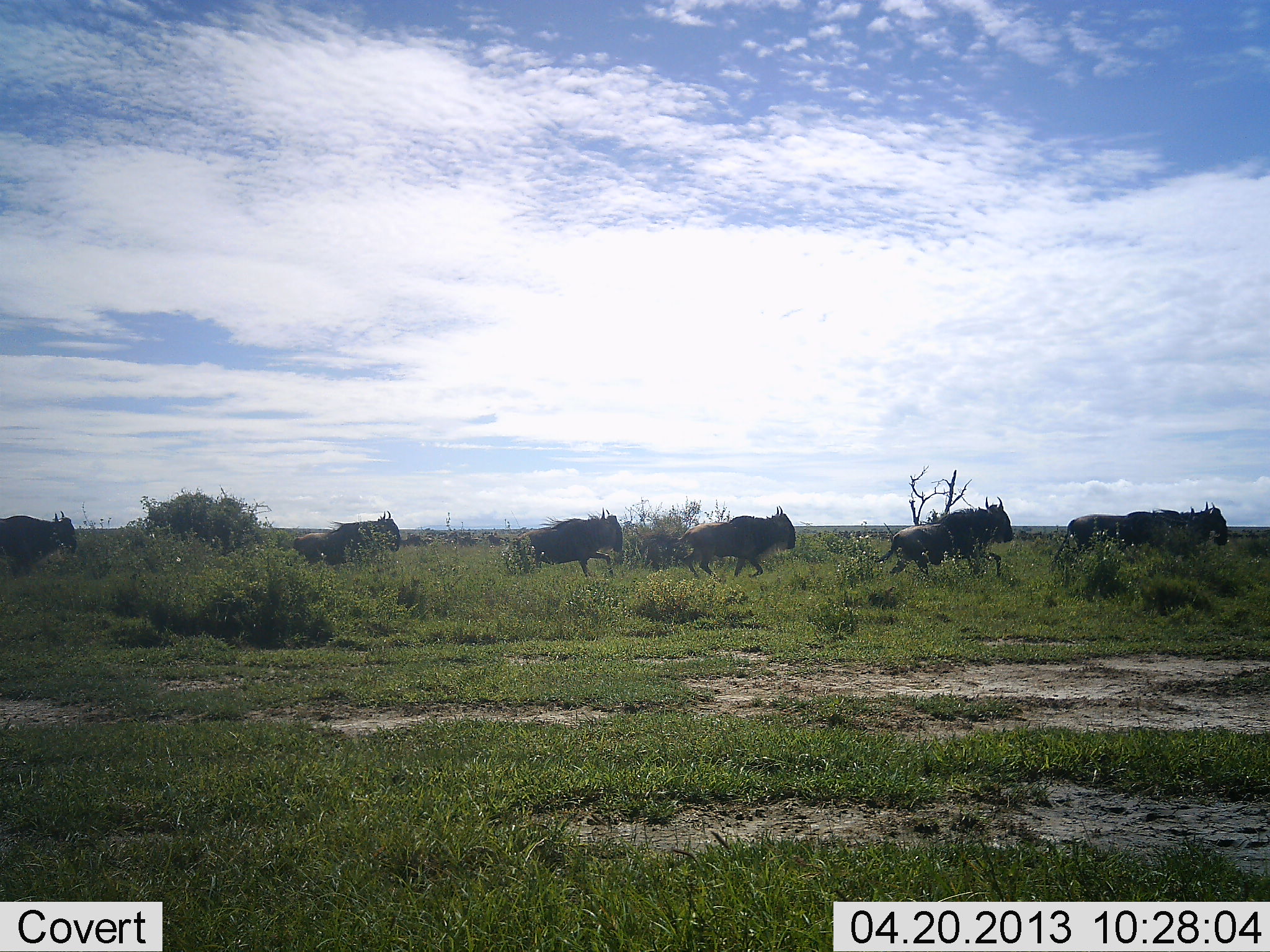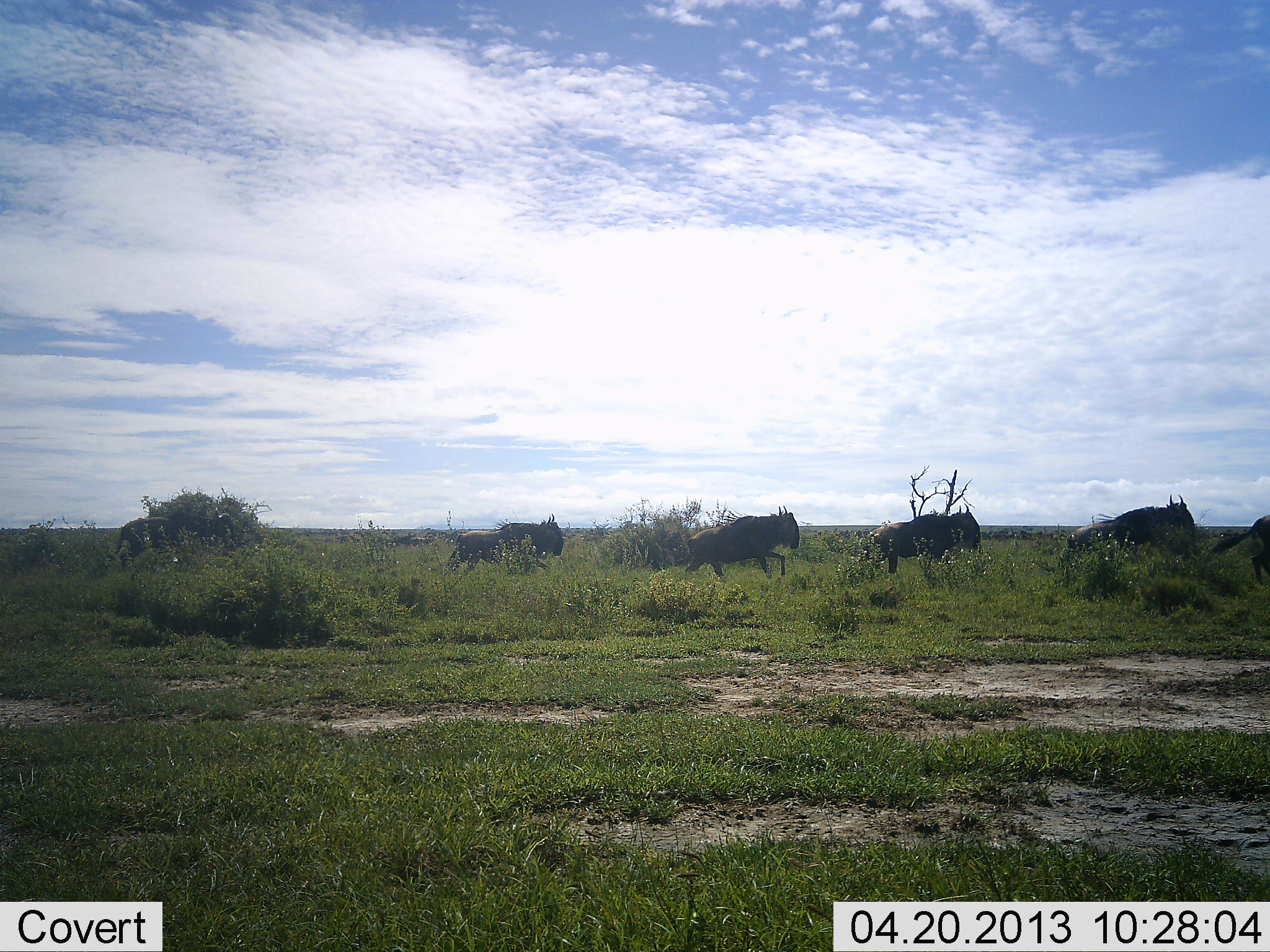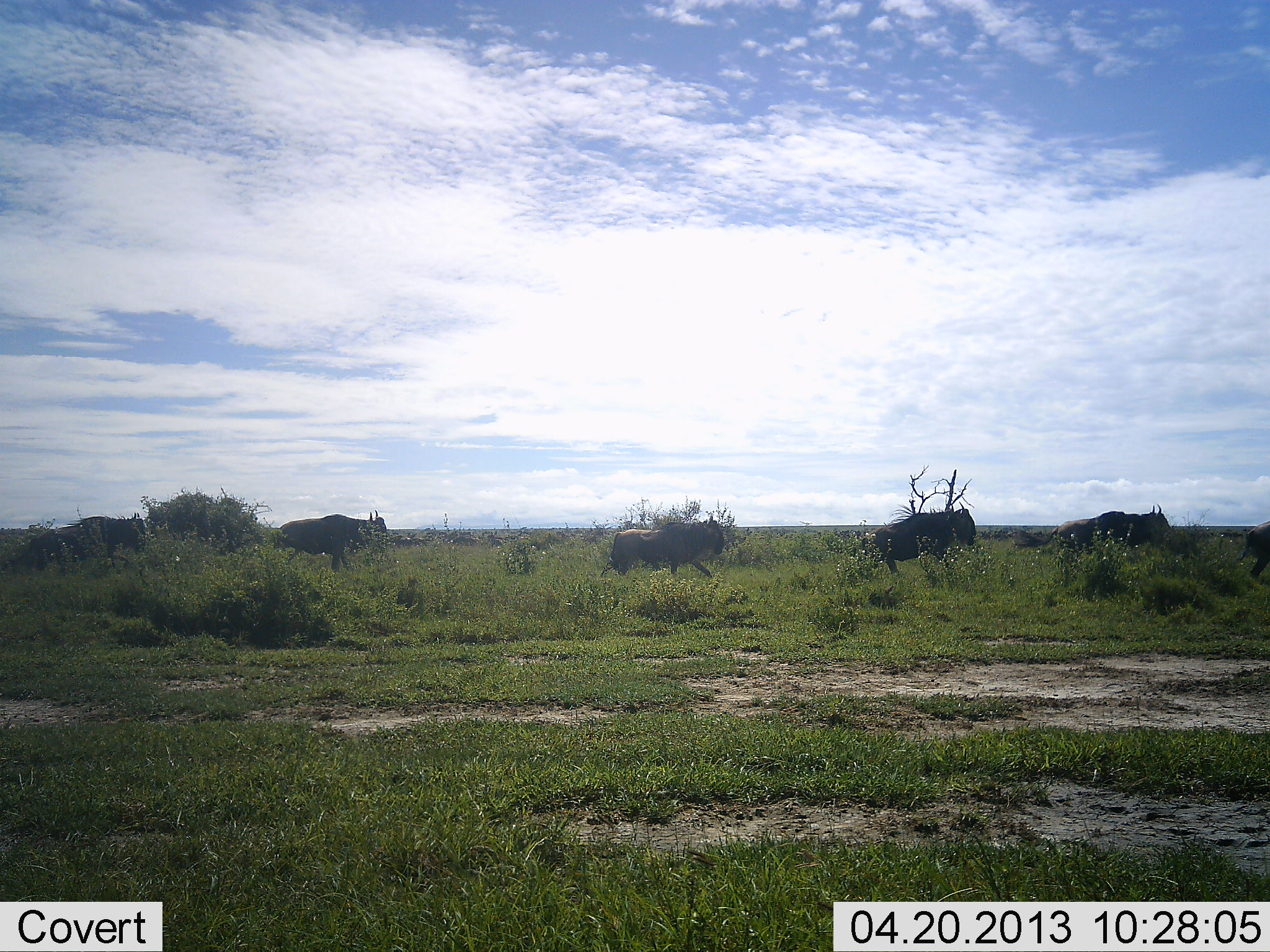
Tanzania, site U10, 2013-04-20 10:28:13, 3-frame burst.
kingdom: Animalia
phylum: Chordata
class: Mammalia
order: Artiodactyla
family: Bovidae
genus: Connochaetes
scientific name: Connochaetes taurinus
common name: blue wildebeest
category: wildebeest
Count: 8.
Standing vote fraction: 3%.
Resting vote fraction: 0%.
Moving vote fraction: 100%.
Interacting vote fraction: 3%.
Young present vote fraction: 3%.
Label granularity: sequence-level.